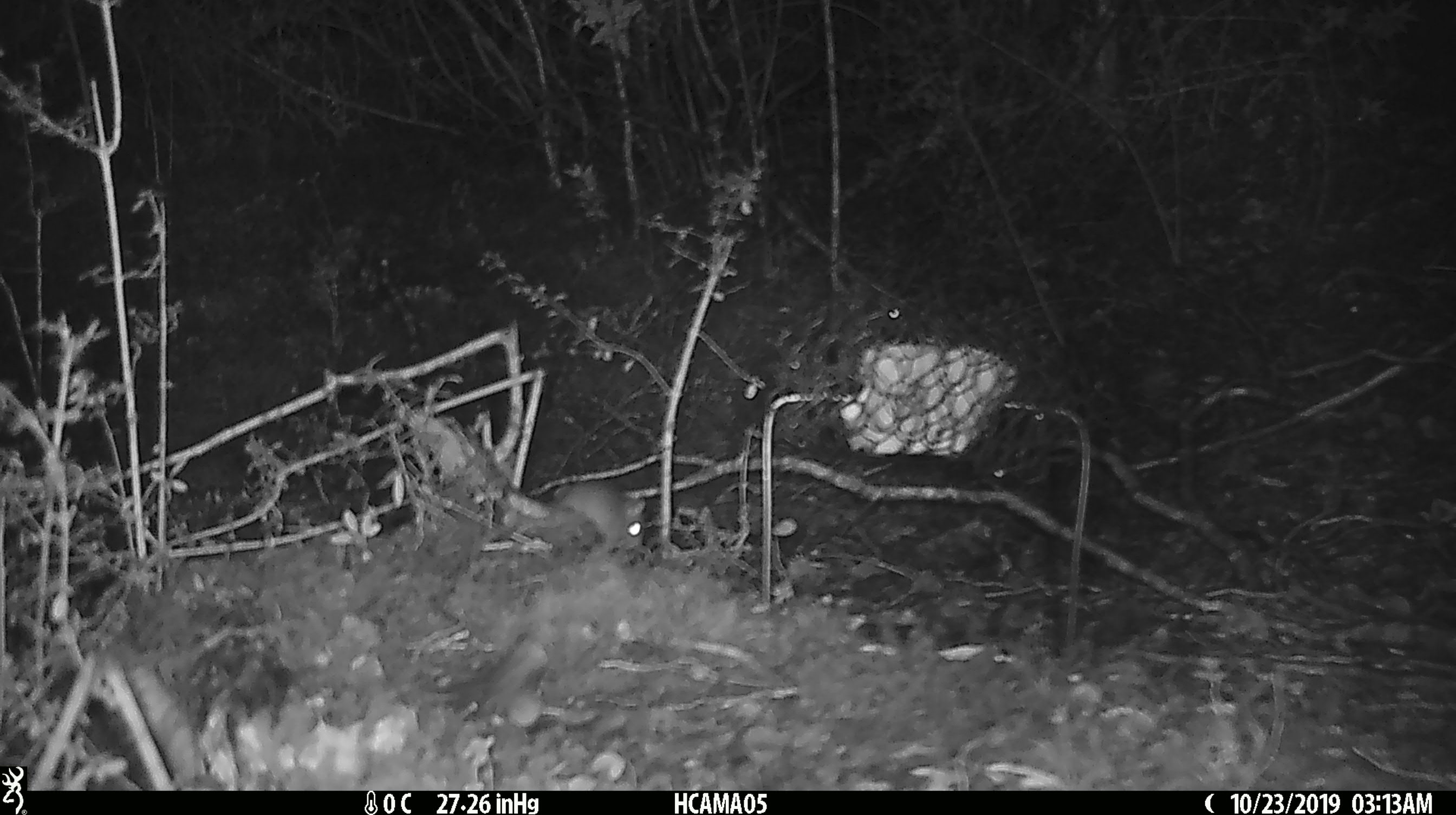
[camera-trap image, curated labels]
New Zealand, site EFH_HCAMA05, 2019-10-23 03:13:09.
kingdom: Animalia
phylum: Chordata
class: Mammalia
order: Rodentia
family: Muridae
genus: Mus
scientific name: Mus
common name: mouse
Mouse (Mus).